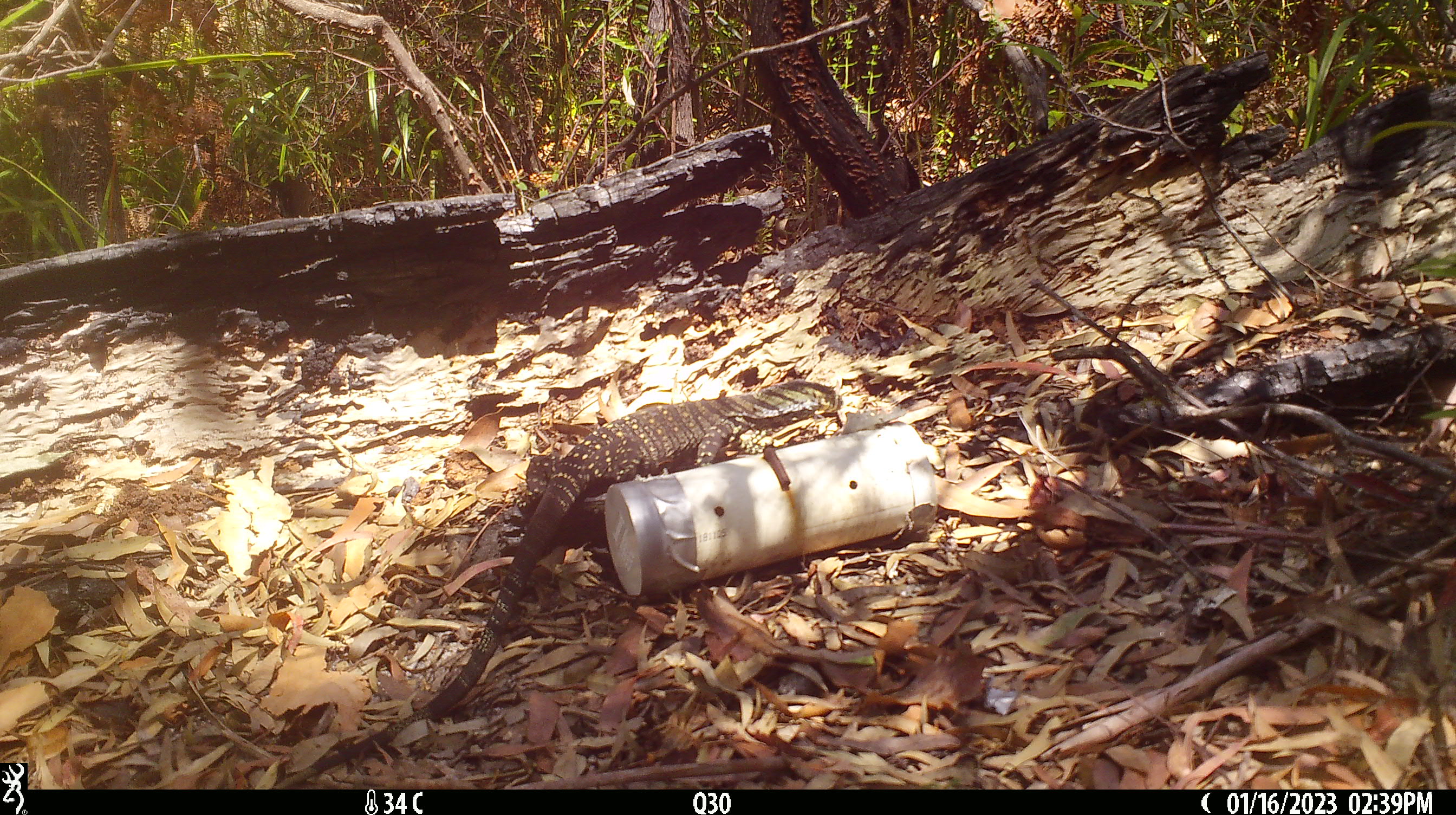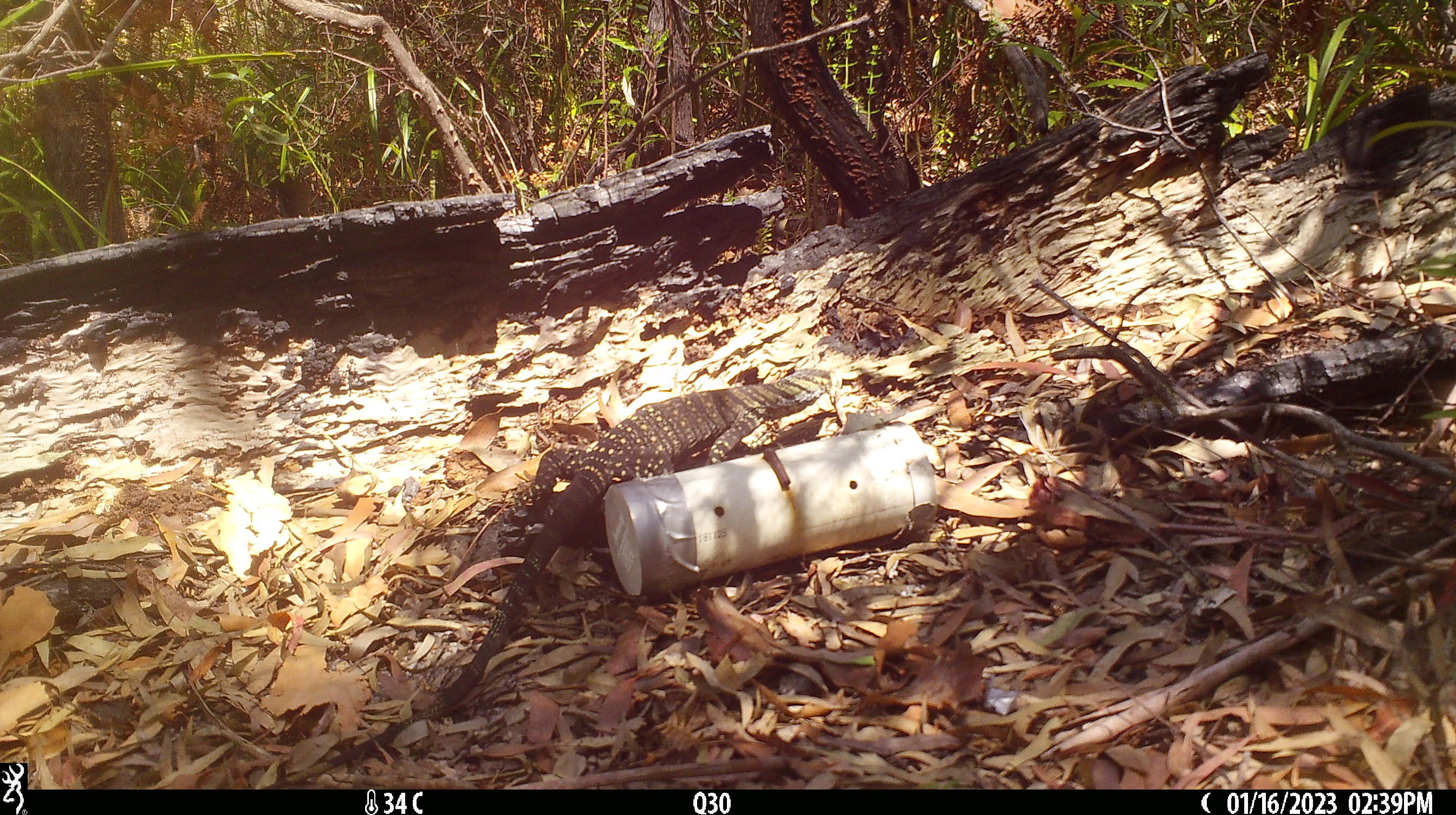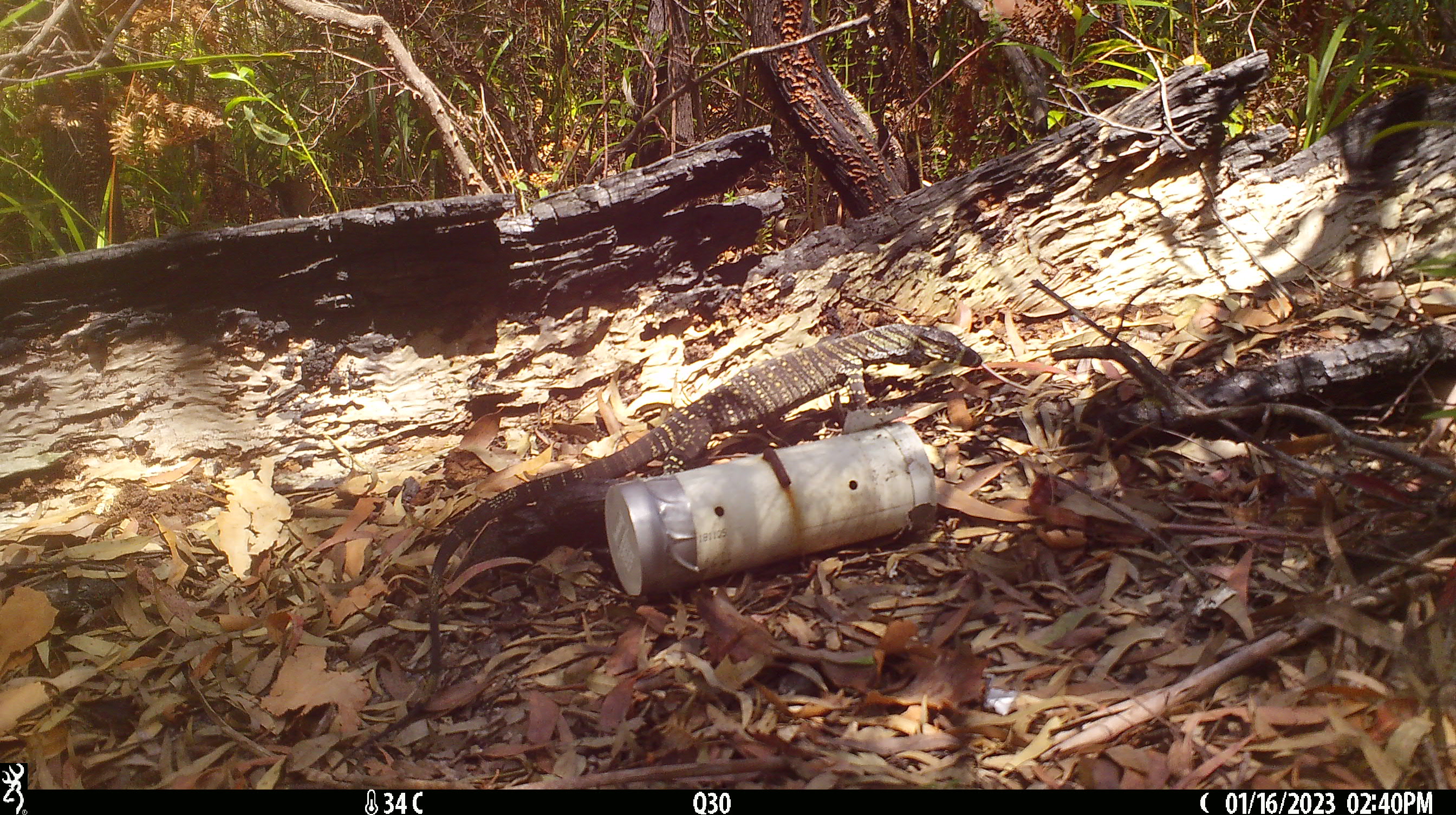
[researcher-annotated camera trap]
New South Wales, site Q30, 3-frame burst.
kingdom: Animalia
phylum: Chordata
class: Reptilia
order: Squamata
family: Varanidae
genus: Varanus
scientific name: Varanus varius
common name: lace monitor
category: goanna